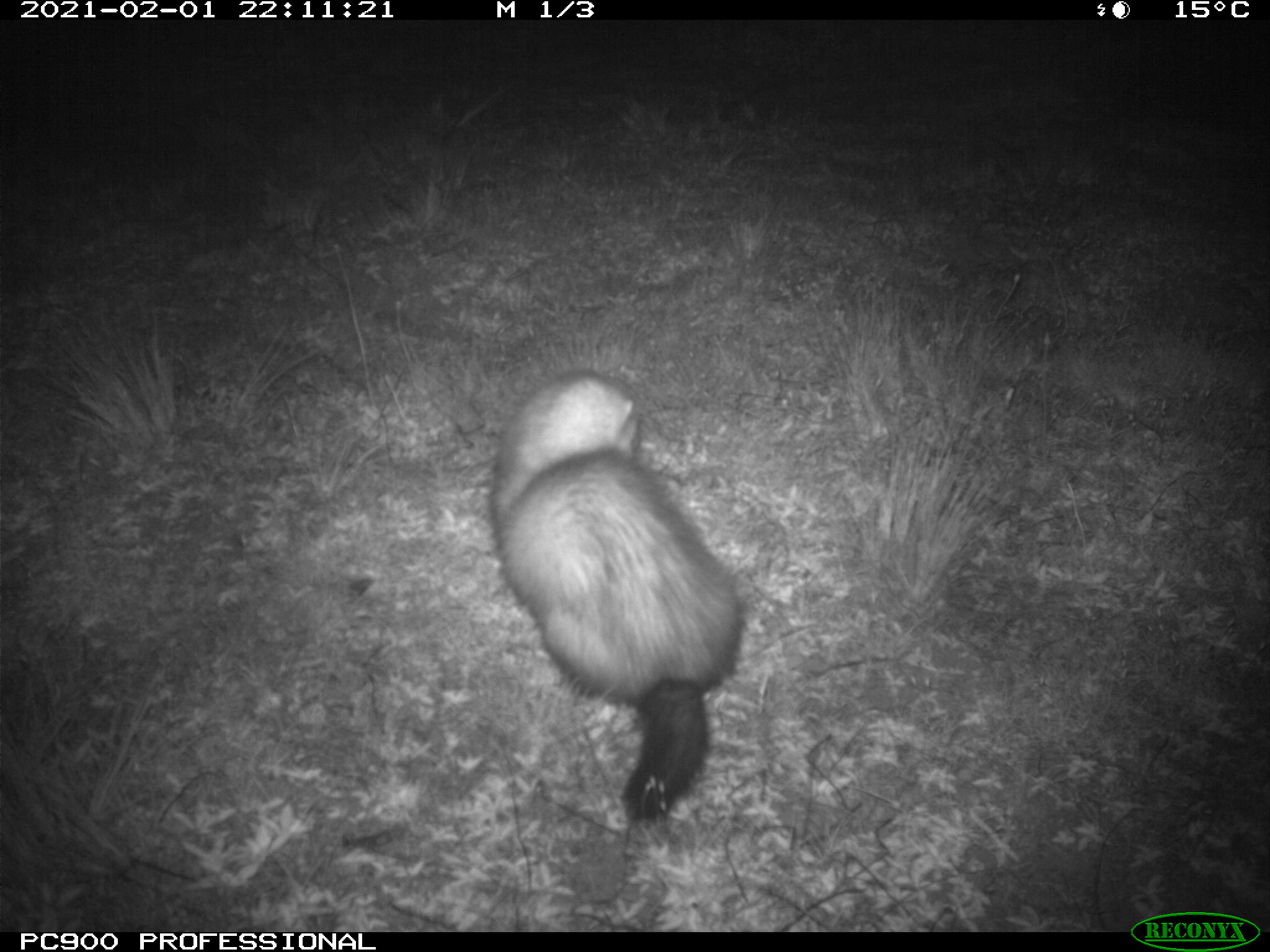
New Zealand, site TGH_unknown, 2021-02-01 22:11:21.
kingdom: Animalia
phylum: Chordata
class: Mammalia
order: Carnivora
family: Mustelidae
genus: Mustela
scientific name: Mustela furo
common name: ferret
Ferret (Mustela furo).